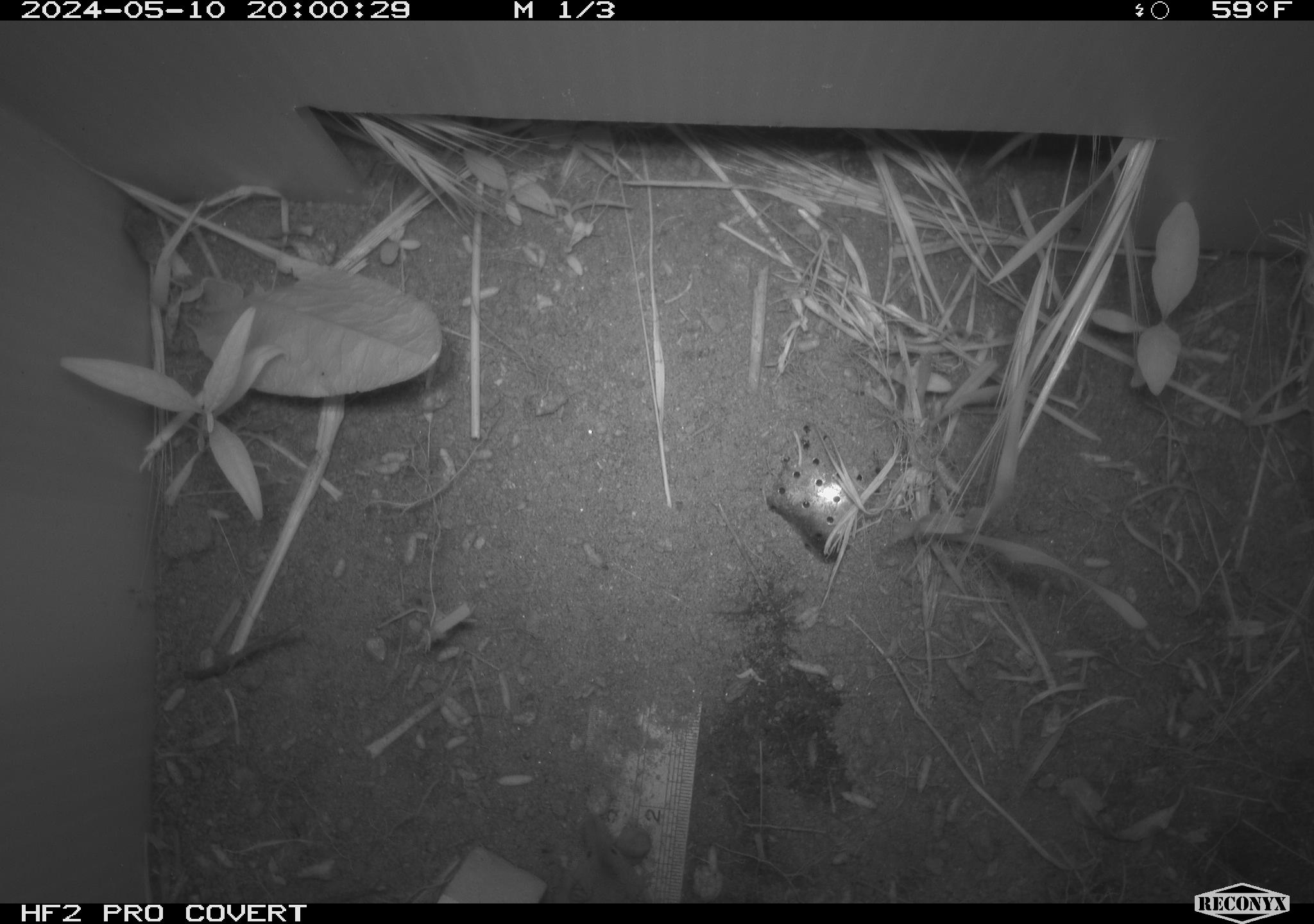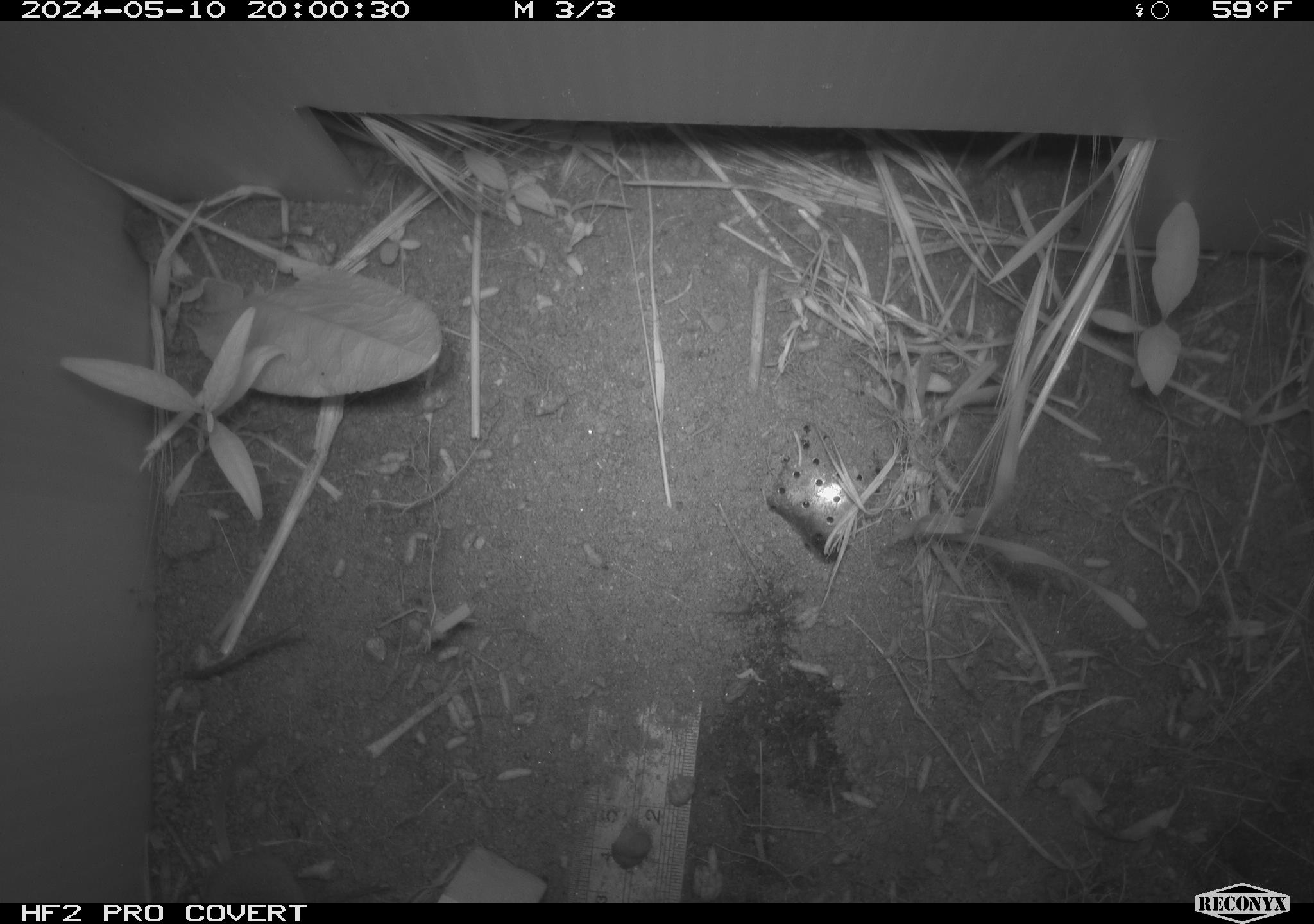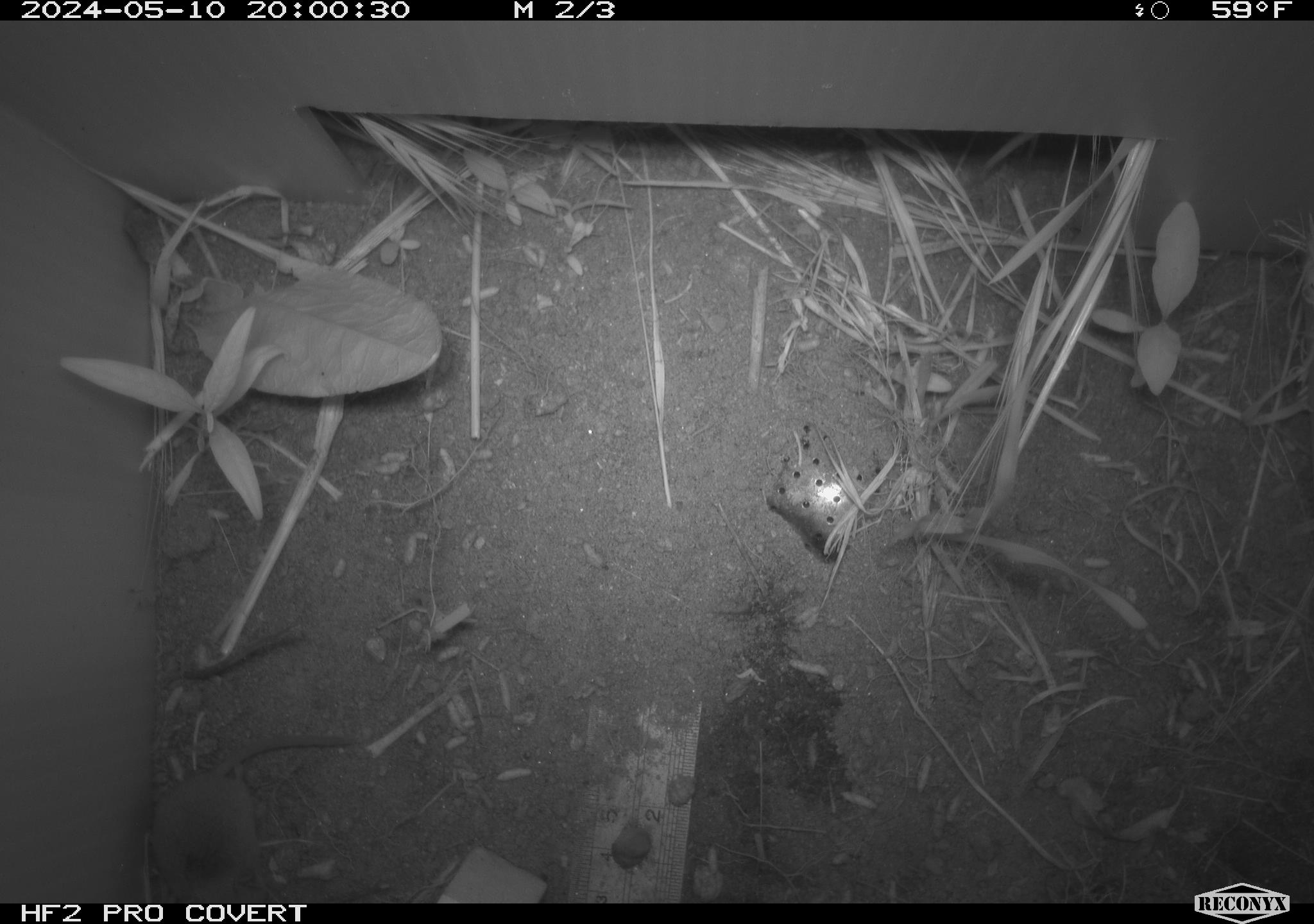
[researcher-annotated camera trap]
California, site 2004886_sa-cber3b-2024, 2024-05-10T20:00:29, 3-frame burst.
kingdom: Animalia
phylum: Chordata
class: Mammalia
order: Eulipotyphla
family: Soricidae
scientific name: Soricidae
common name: shrews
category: soricidae family